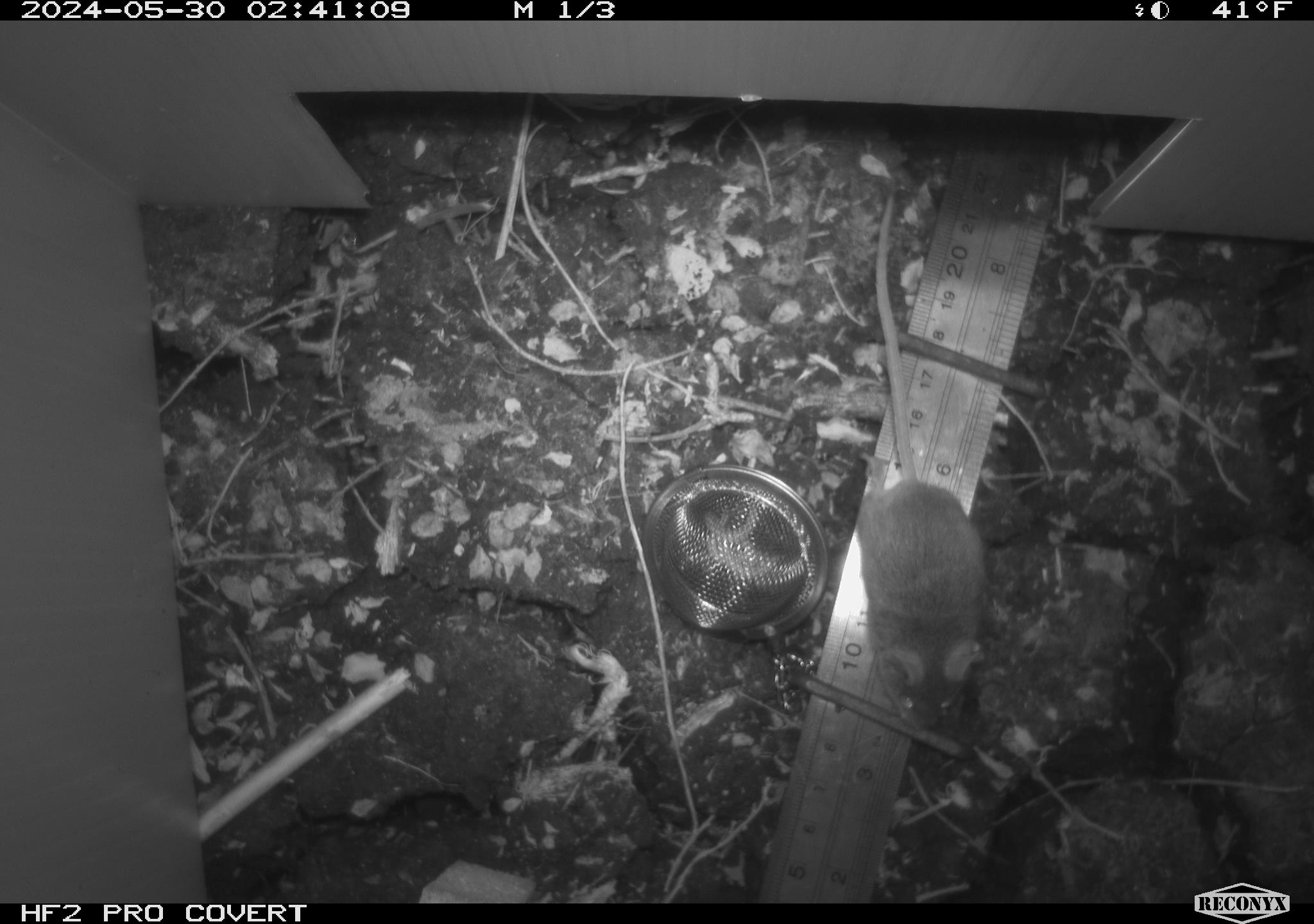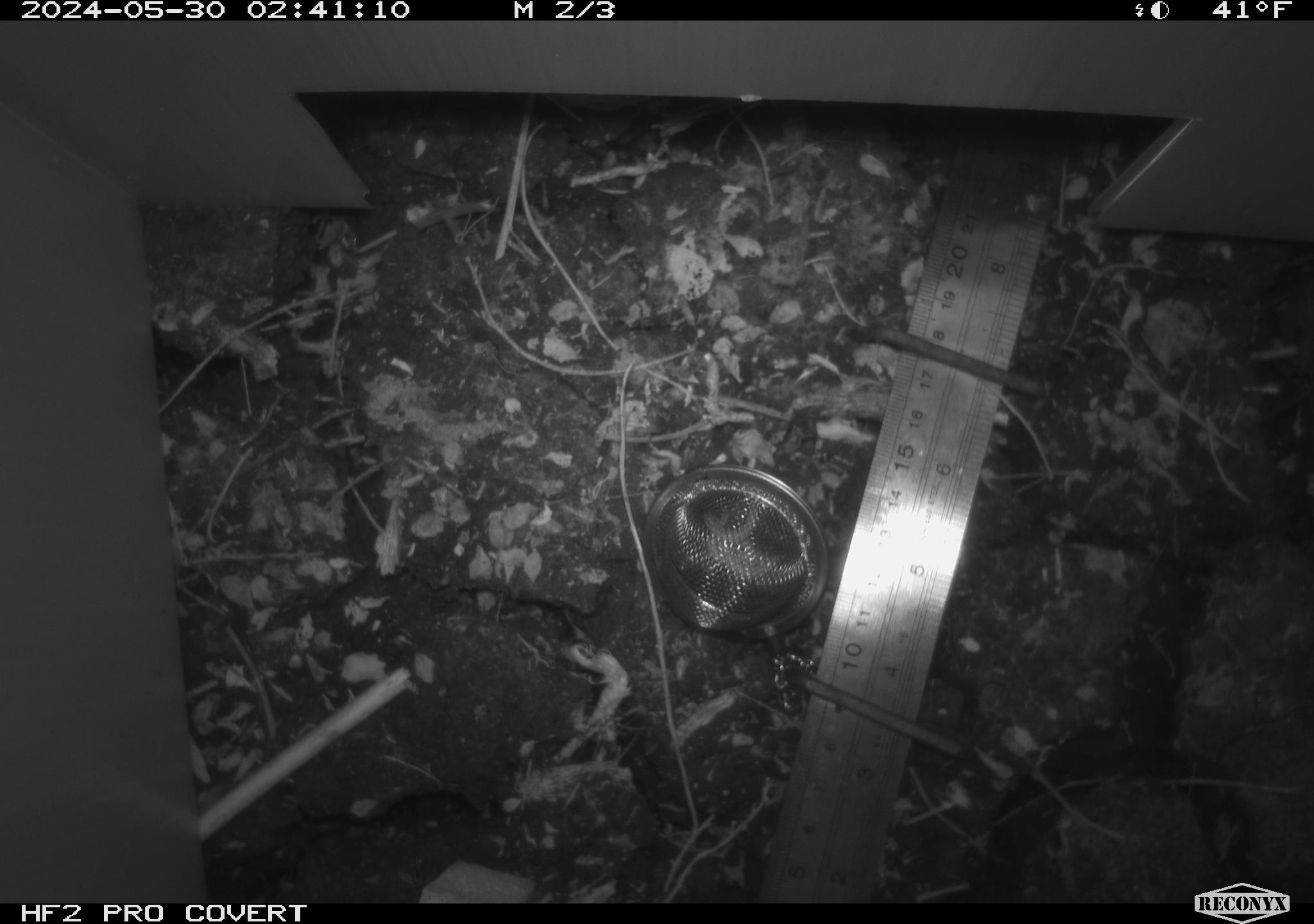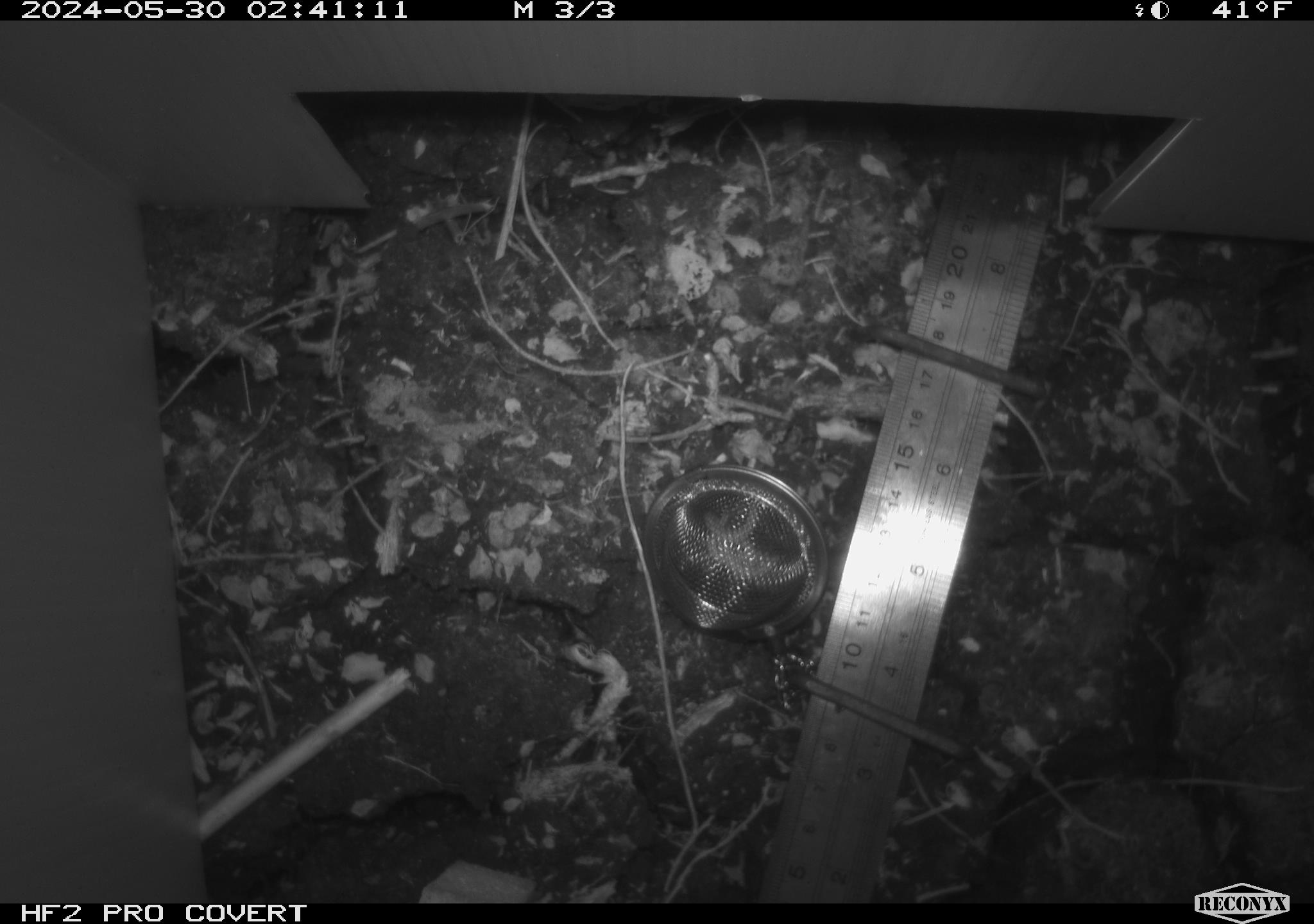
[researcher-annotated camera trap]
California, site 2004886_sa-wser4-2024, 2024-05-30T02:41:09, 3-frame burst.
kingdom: Animalia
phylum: Chordata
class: Mammalia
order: Rodentia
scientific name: Rodentia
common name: mouse species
Mouse species (Rodentia).